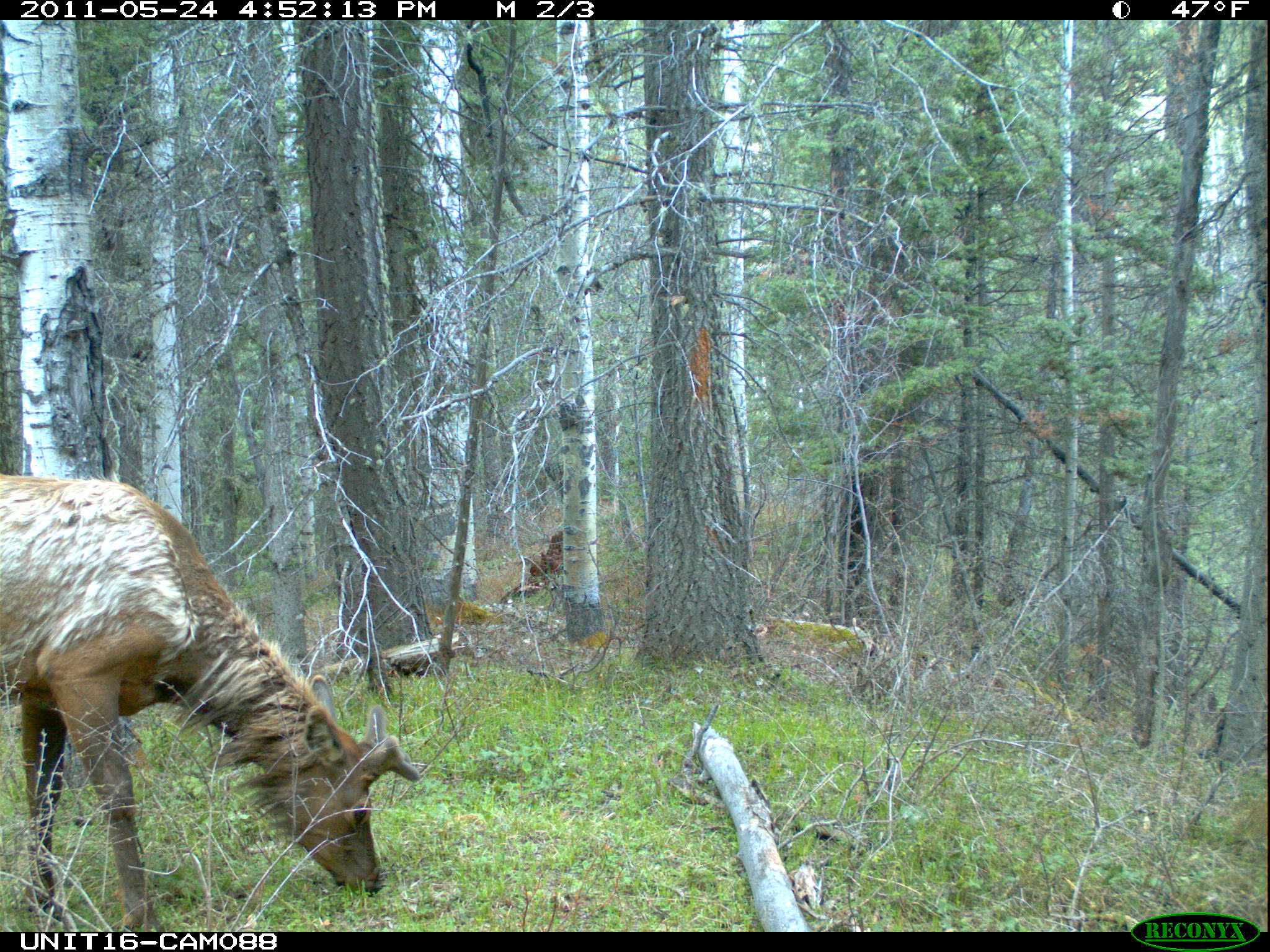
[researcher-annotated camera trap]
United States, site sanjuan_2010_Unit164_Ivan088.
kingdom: Animalia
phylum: Chordata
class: Mammalia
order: Artiodactyla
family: Cervidae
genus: Cervus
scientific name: Cervus elaphus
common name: red deer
Cervus elaphus (red deer).